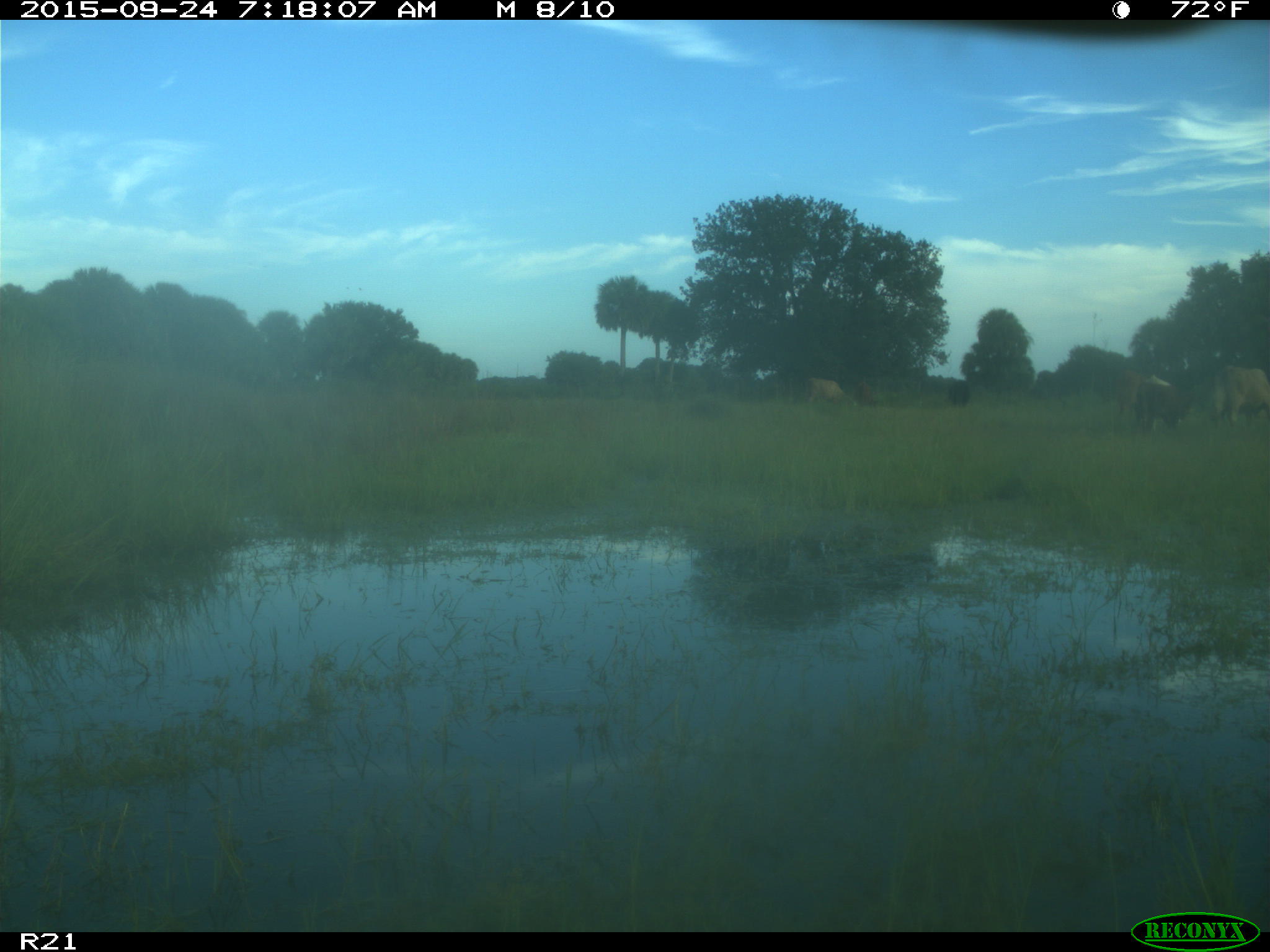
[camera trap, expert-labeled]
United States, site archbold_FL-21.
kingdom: Animalia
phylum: Chordata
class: Mammalia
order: Artiodactyla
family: Bovidae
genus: Bos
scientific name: Bos taurus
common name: domestic cow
Bos taurus (domestic cow).